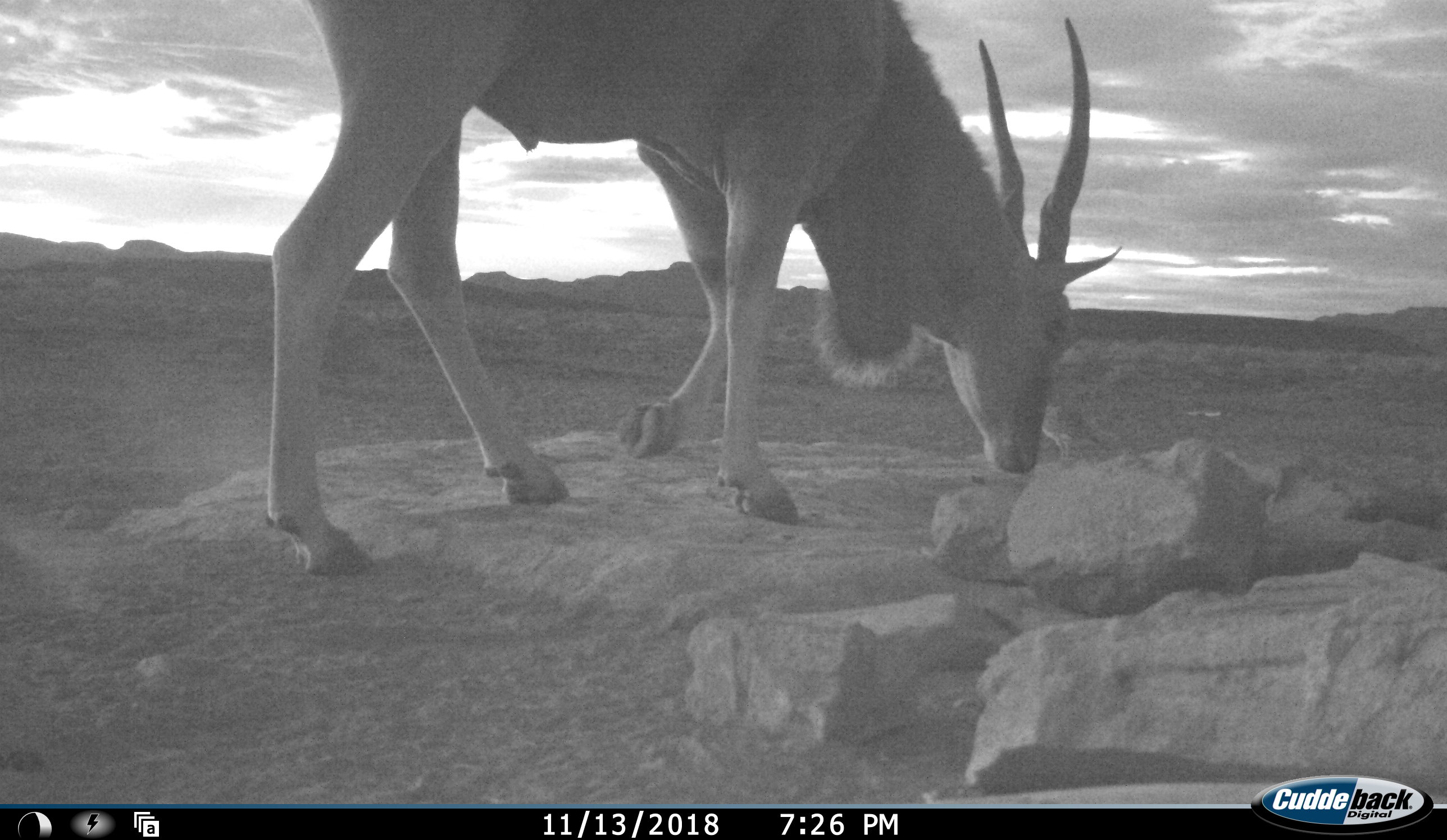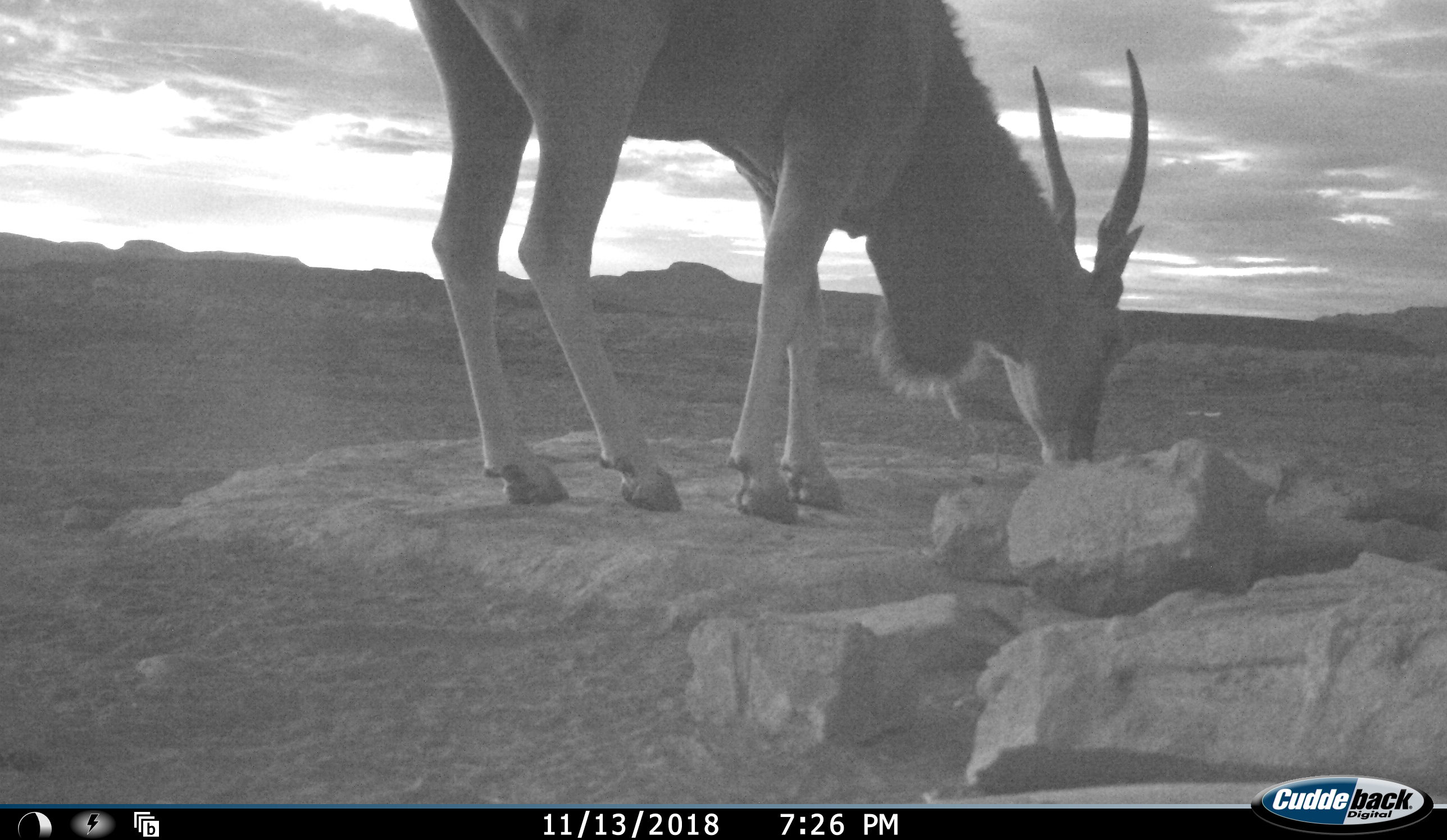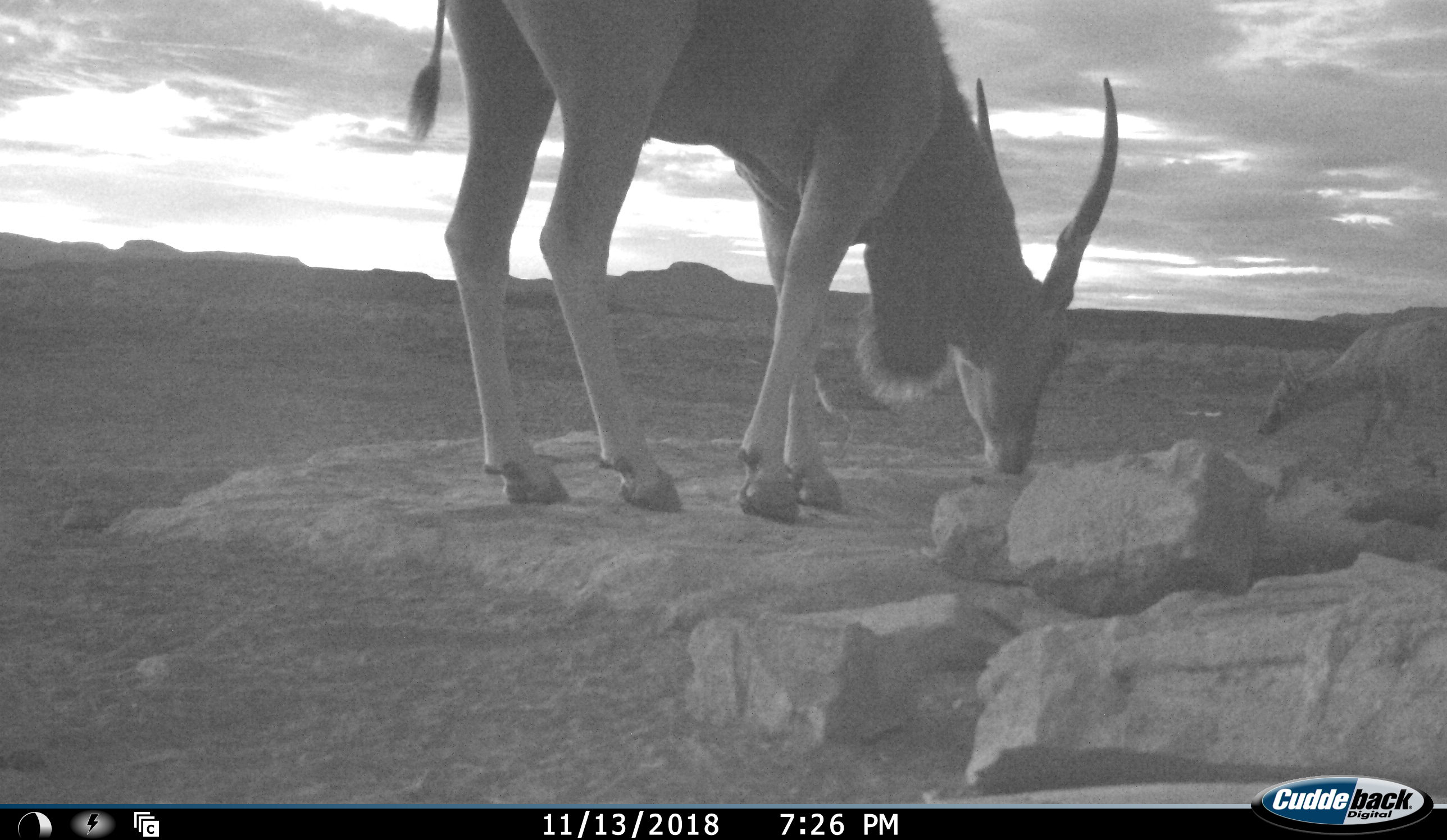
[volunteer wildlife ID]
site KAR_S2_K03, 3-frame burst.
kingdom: Animalia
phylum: Chordata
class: Mammalia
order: Artiodactyla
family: Bovidae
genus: Tragelaphus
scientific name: Tragelaphus oryx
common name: eland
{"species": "eland (Tragelaphus oryx)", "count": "1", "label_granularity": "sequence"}